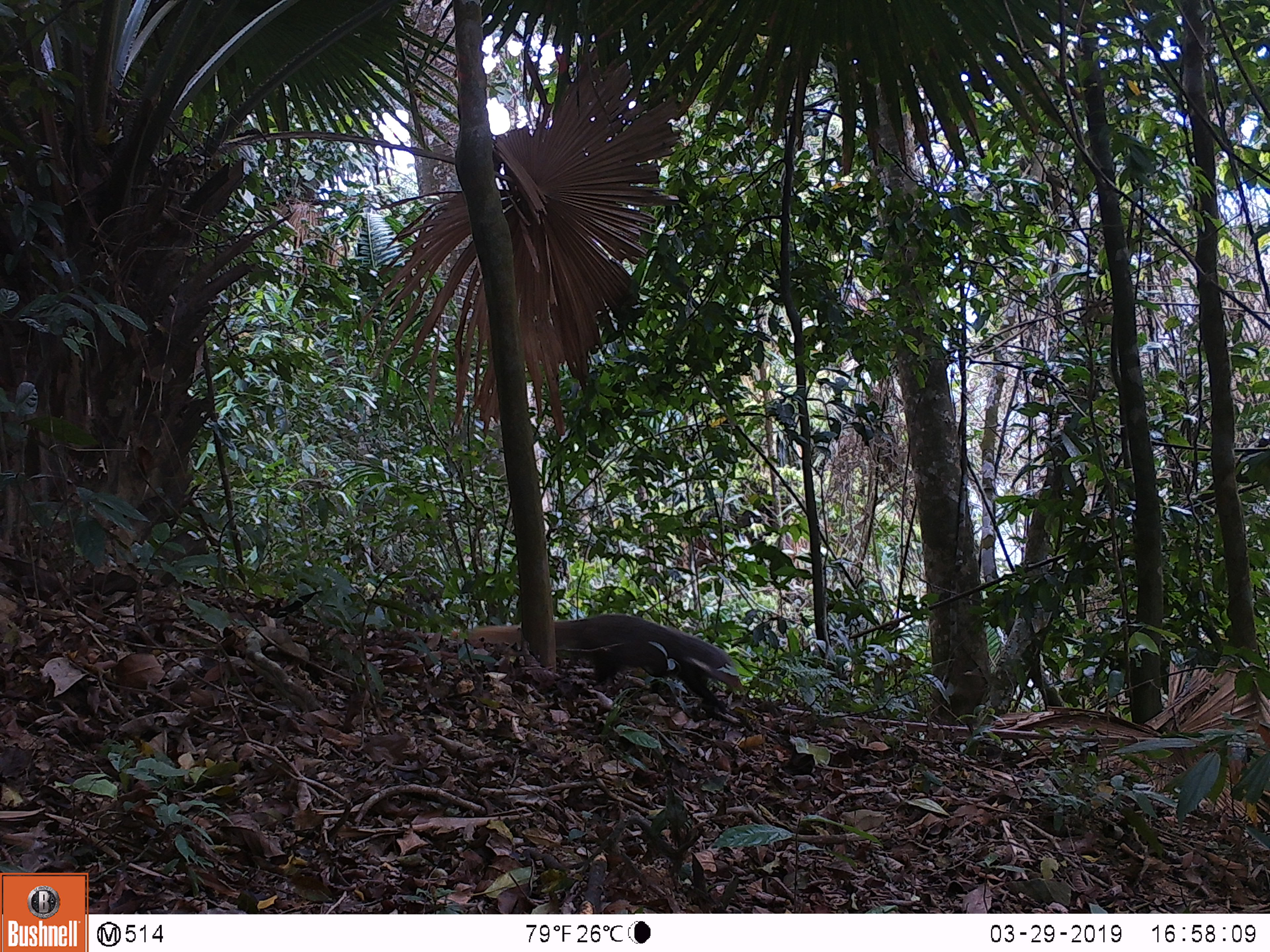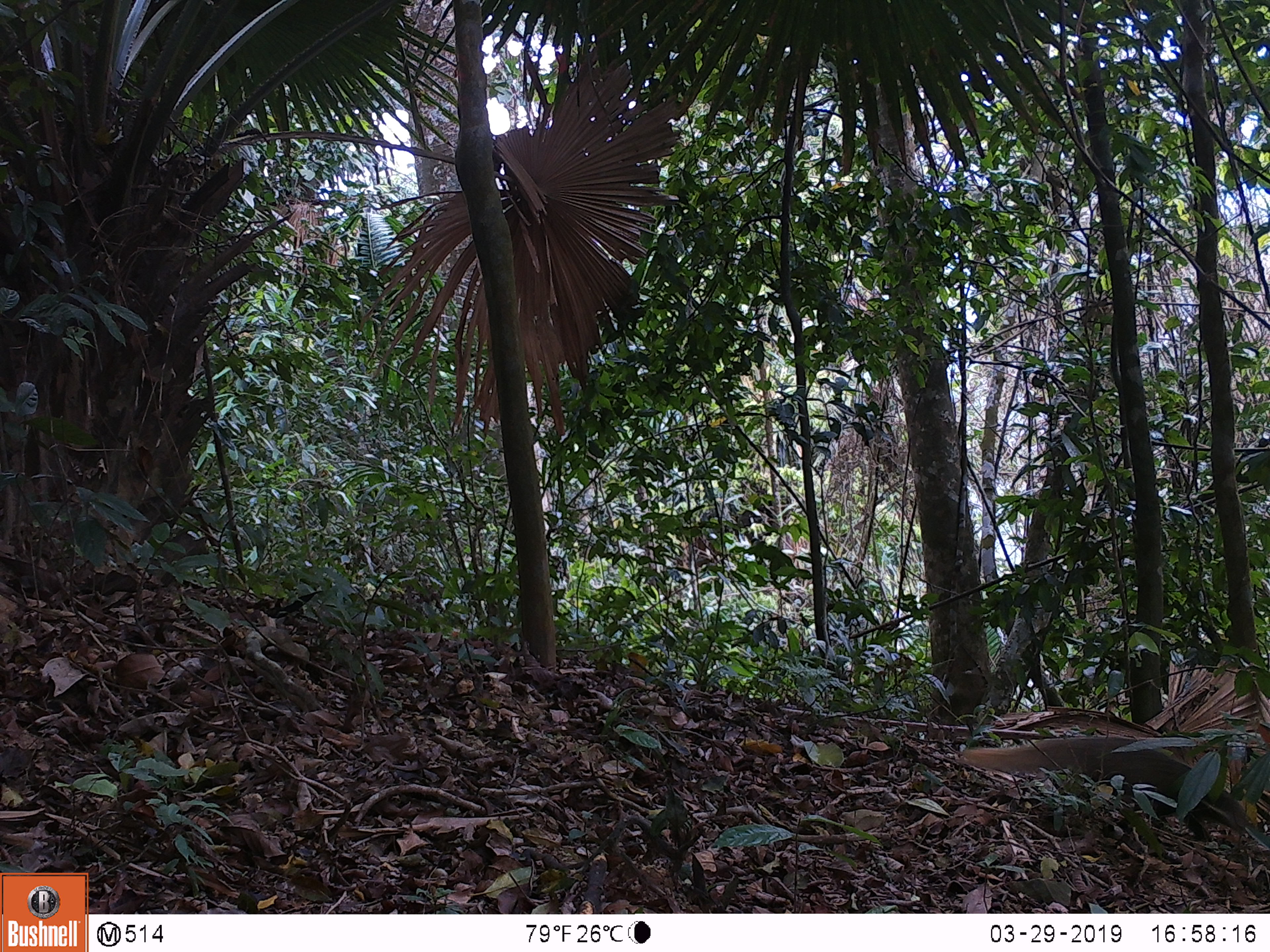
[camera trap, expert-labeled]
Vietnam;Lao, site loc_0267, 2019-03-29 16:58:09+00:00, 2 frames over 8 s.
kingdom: Animalia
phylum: Chordata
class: Mammalia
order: Carnivora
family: Herpestidae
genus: Urva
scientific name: Urva urva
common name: crab-eating mongoose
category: crab eating mongoose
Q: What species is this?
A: Crab eating mongoose (crab-eating mongoose) (Urva urva).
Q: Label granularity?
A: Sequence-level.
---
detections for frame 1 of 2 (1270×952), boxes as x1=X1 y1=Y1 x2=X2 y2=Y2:
crab eating mongoose: x1=430 y1=613 x2=747 y2=715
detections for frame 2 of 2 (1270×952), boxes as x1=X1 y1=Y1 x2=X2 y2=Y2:
crab eating mongoose: x1=959 y1=730 x2=1252 y2=845